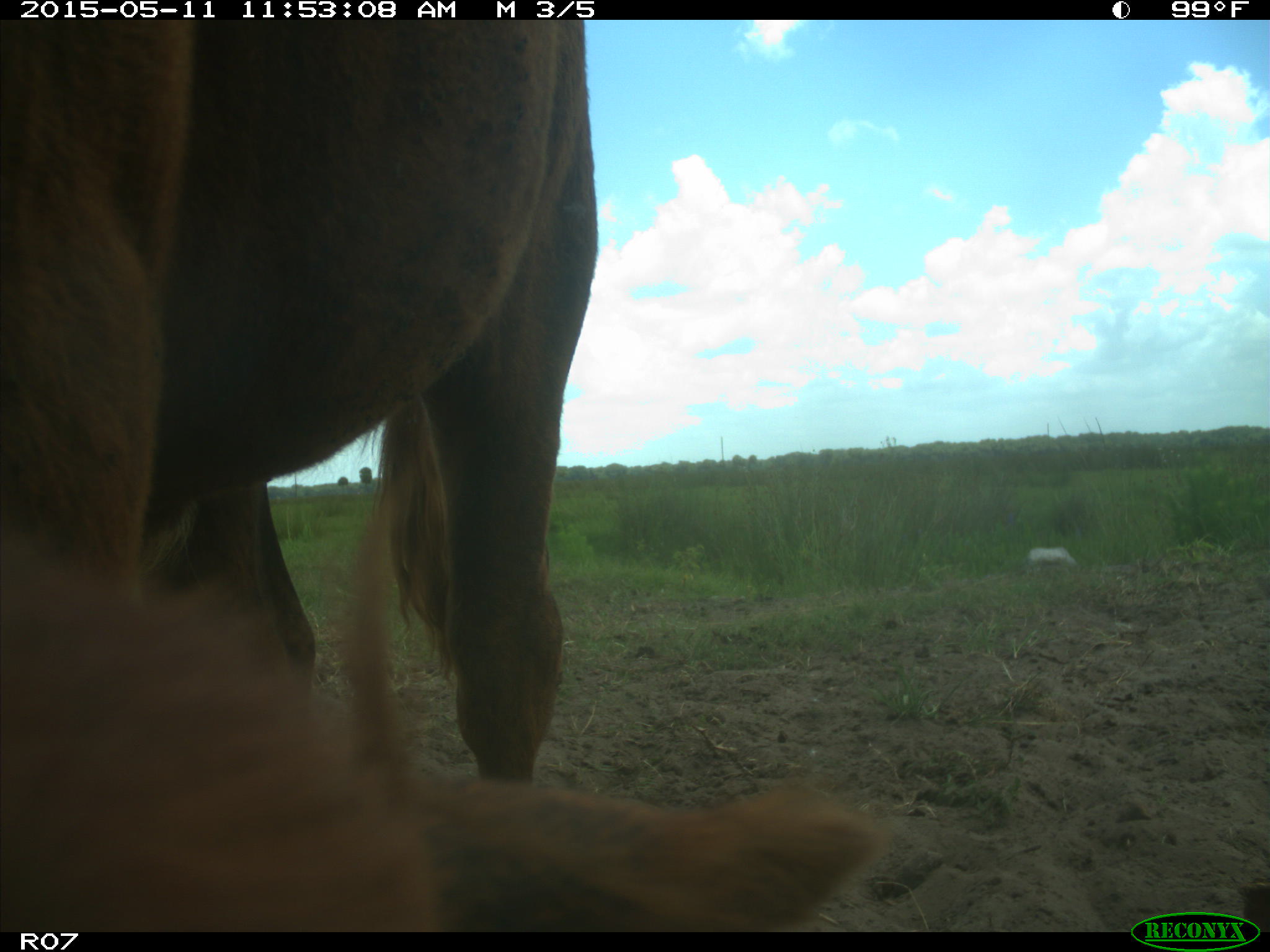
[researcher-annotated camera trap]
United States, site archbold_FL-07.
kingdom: Animalia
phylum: Chordata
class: Mammalia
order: Artiodactyla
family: Bovidae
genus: Bos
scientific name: Bos taurus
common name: domestic cow